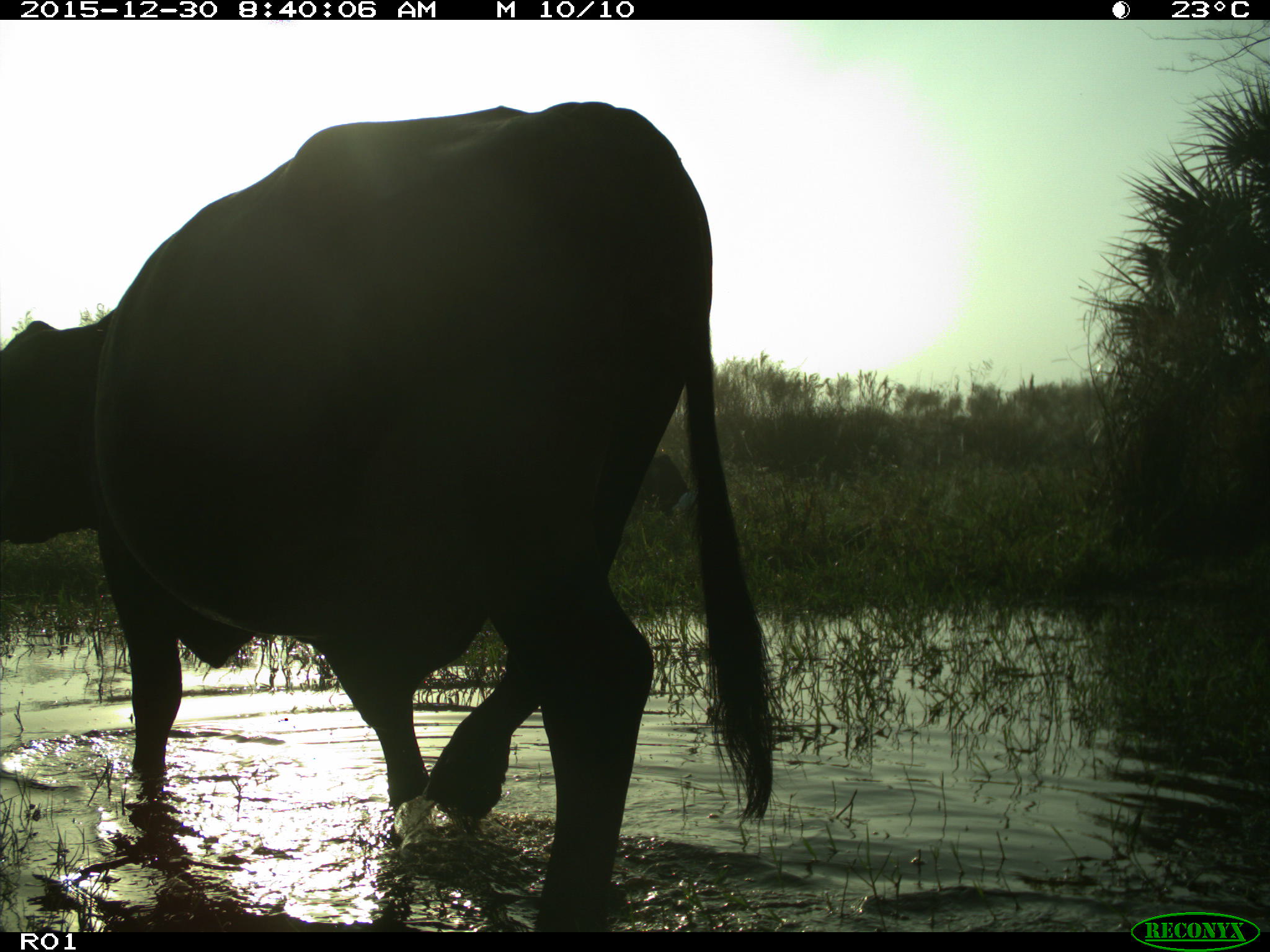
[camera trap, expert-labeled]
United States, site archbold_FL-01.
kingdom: Animalia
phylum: Chordata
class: Mammalia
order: Artiodactyla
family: Bovidae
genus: Bos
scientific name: Bos taurus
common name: domestic cow